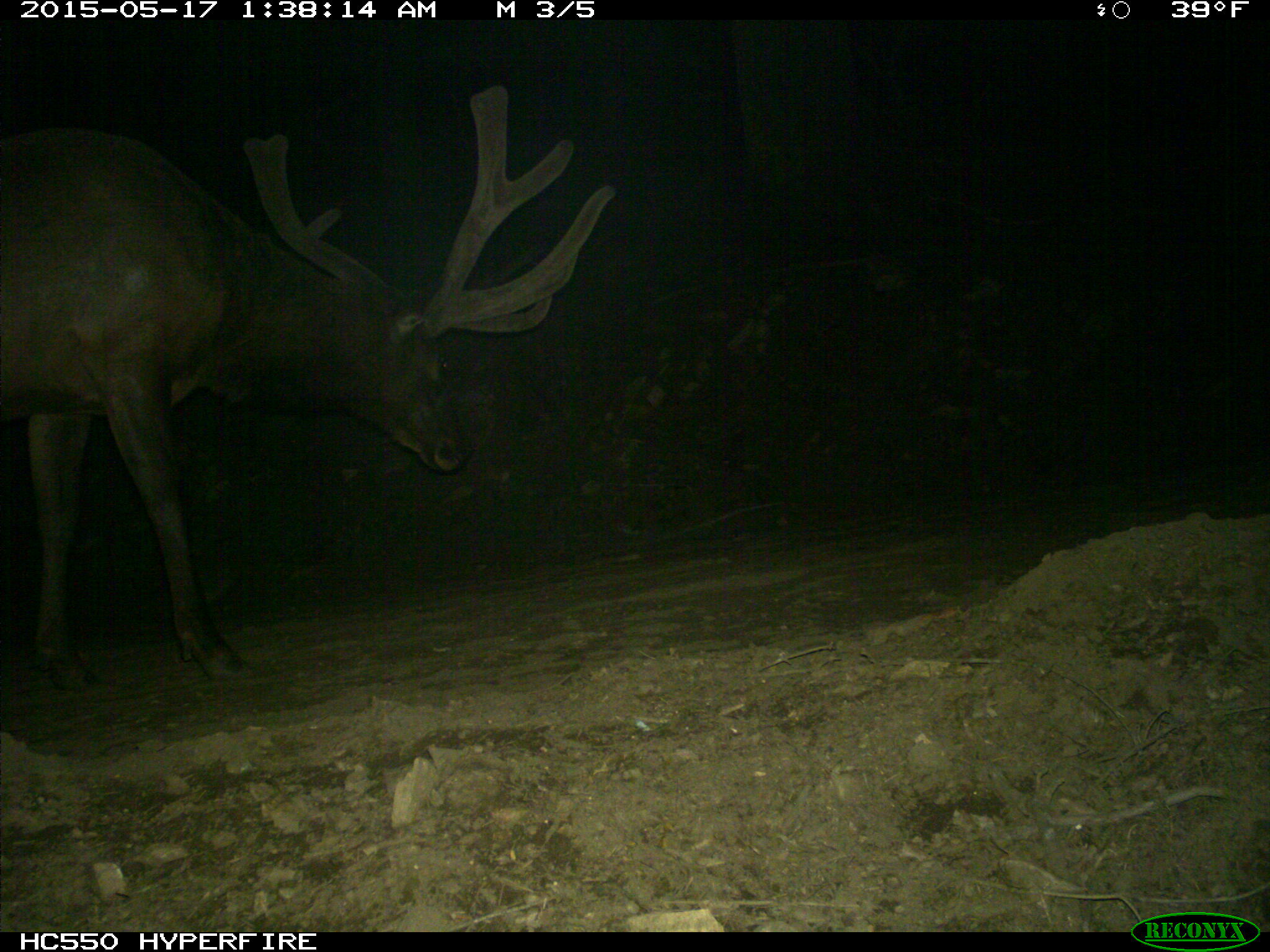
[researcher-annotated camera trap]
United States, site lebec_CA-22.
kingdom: Animalia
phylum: Chordata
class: Mammalia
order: Artiodactyla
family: Cervidae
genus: Cervus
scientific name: Cervus canadensis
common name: elk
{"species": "Cervus canadensis (elk)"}